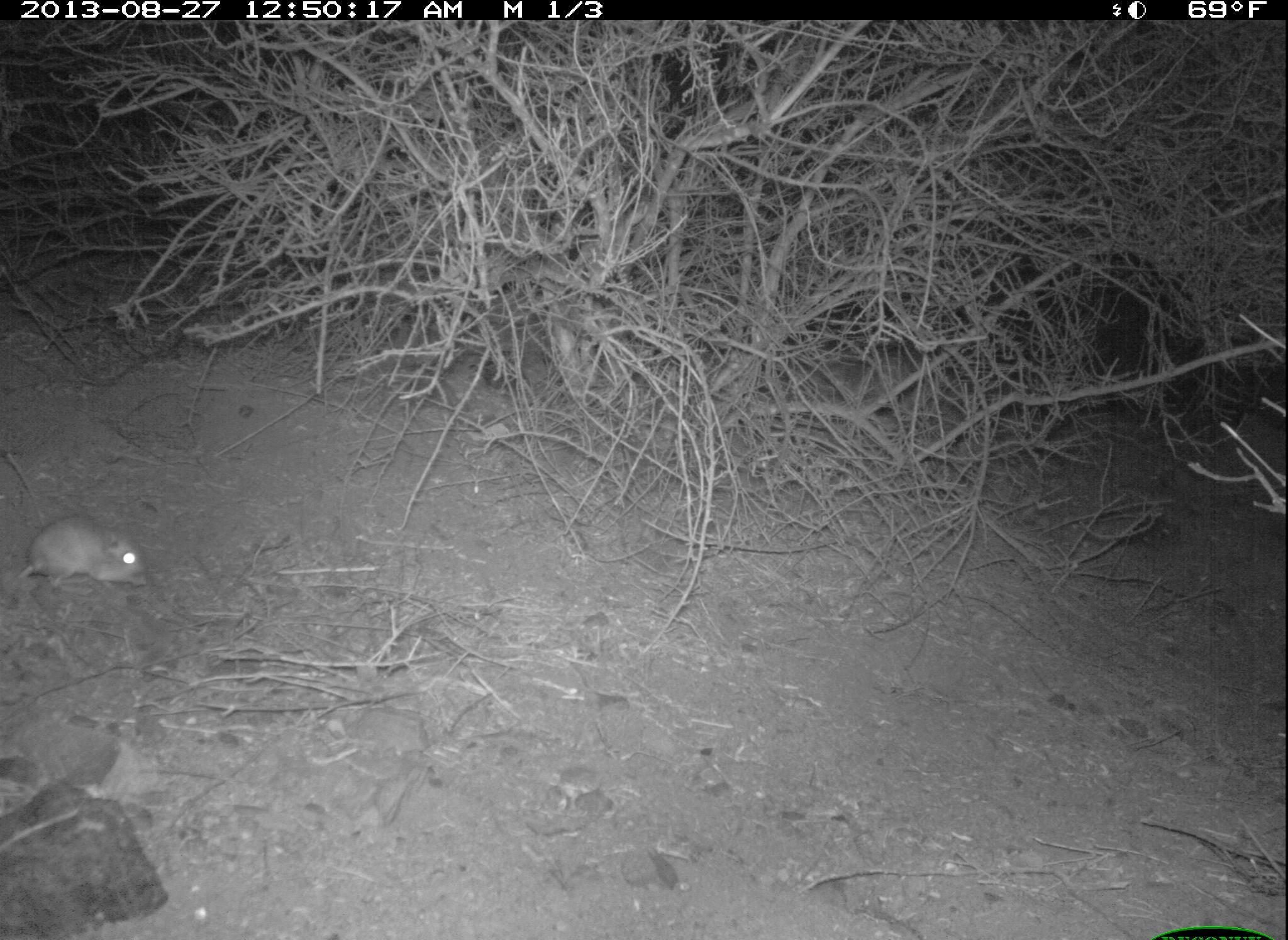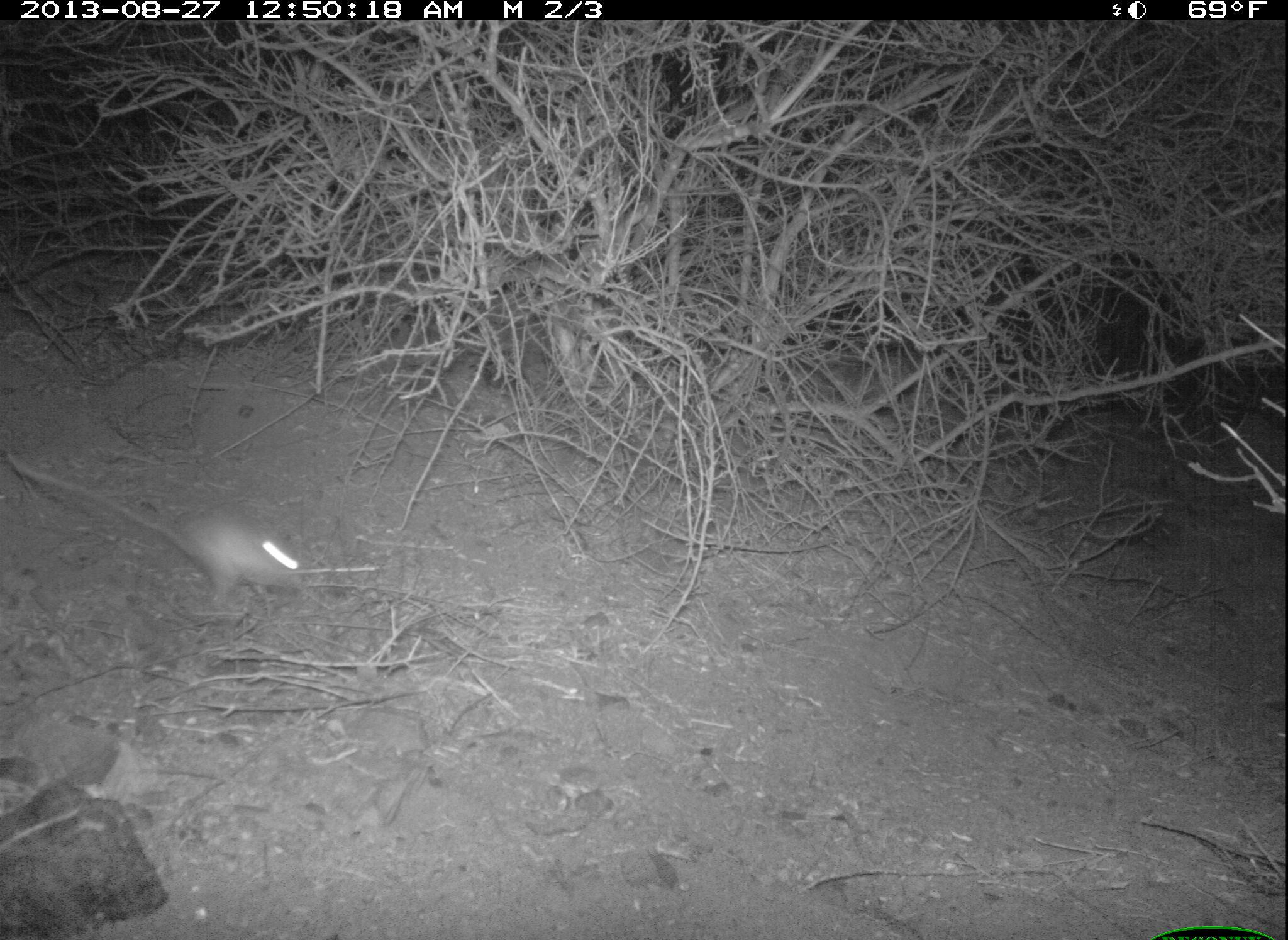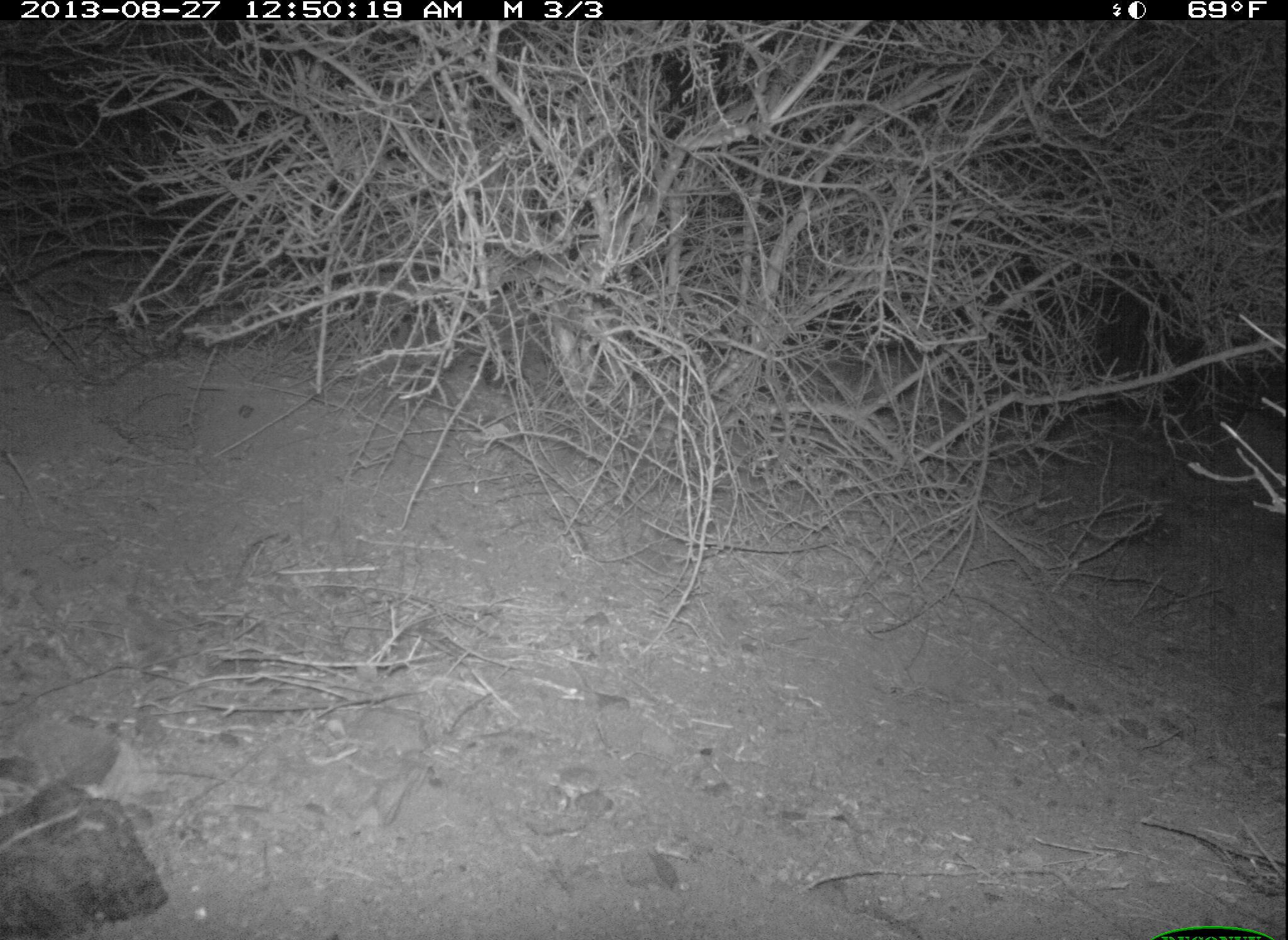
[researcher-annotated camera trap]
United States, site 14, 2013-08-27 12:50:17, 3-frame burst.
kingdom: Animalia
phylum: Chordata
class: Mammalia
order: Rodentia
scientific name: Rodentia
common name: rodent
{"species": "rodent (Rodentia)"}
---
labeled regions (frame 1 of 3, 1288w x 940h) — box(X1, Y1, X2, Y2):
rodent: box(13, 514, 148, 591)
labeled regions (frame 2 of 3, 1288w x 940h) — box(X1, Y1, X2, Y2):
rodent: box(6, 438, 306, 618)